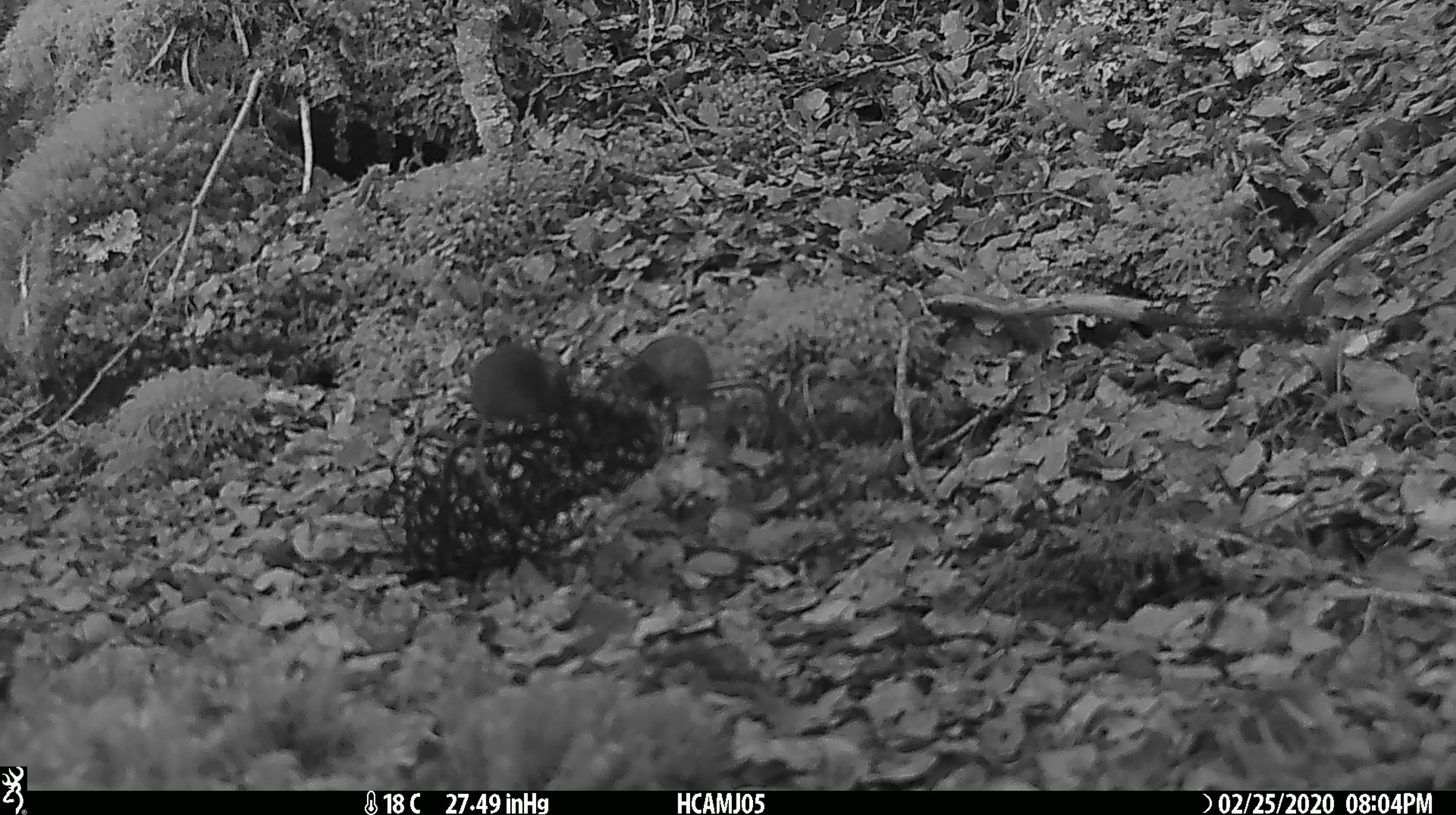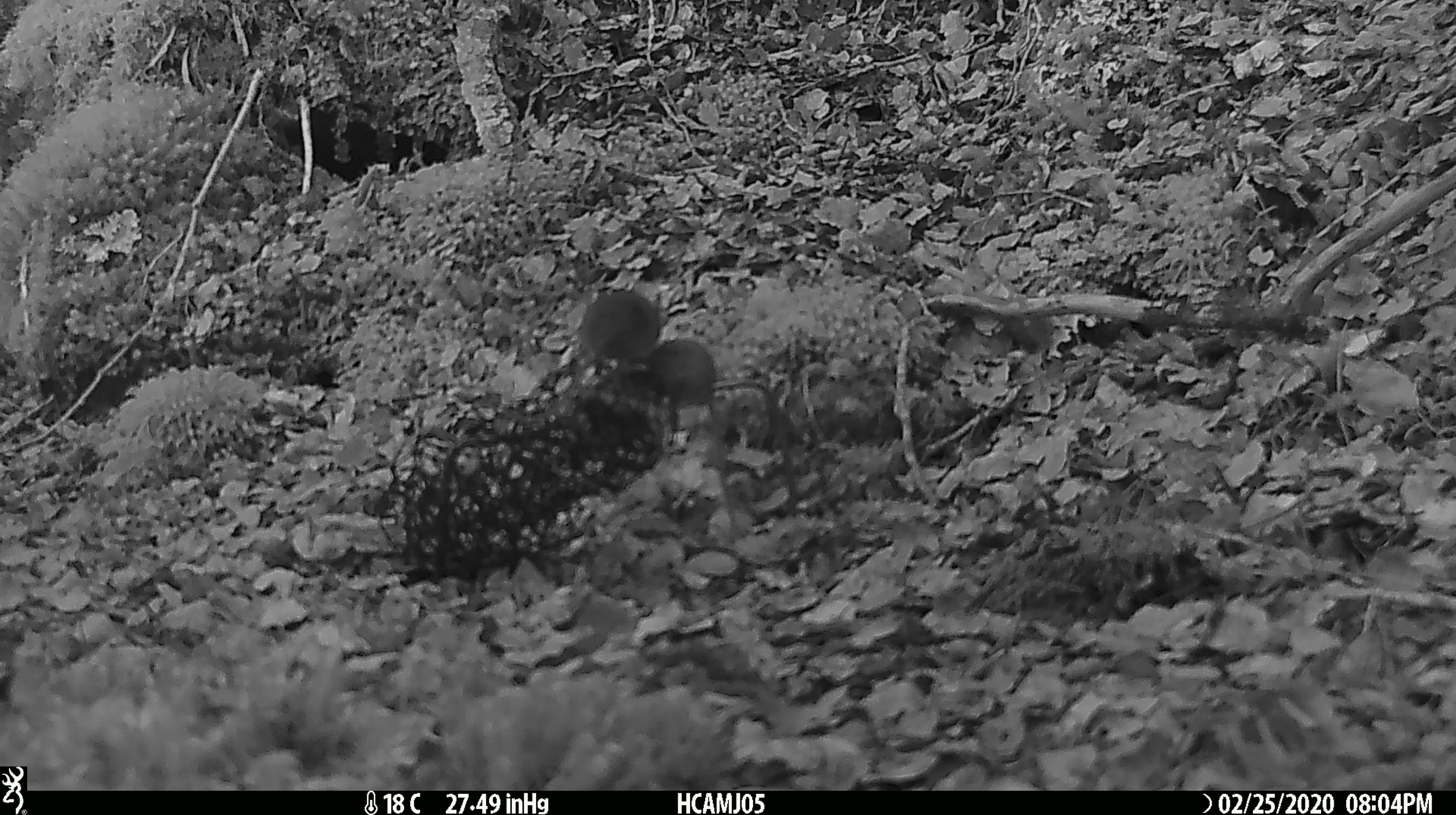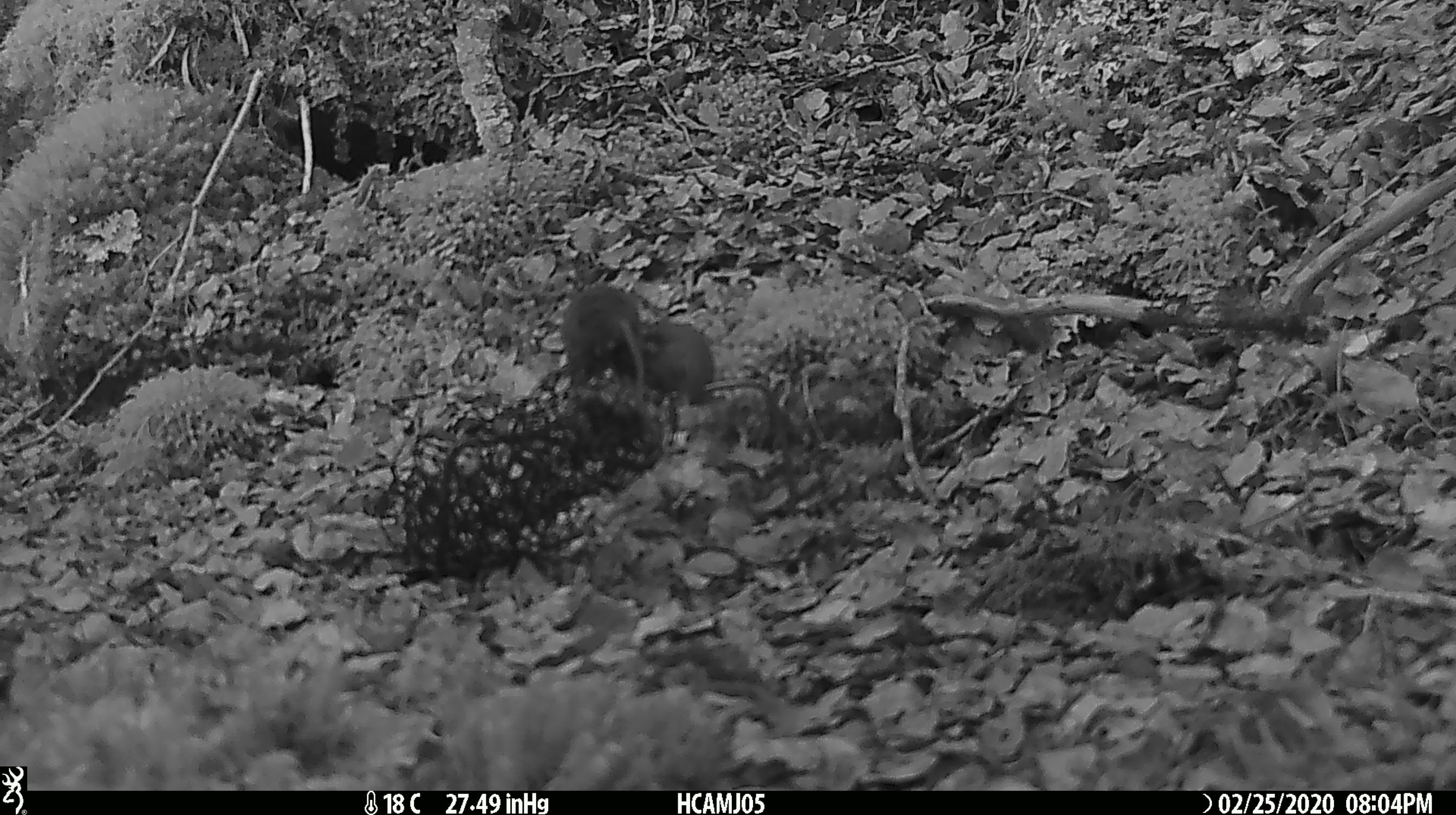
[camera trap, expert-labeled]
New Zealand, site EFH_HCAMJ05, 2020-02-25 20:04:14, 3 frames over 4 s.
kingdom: Animalia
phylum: Chordata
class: Mammalia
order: Rodentia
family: Muridae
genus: Mus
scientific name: Mus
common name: mouse